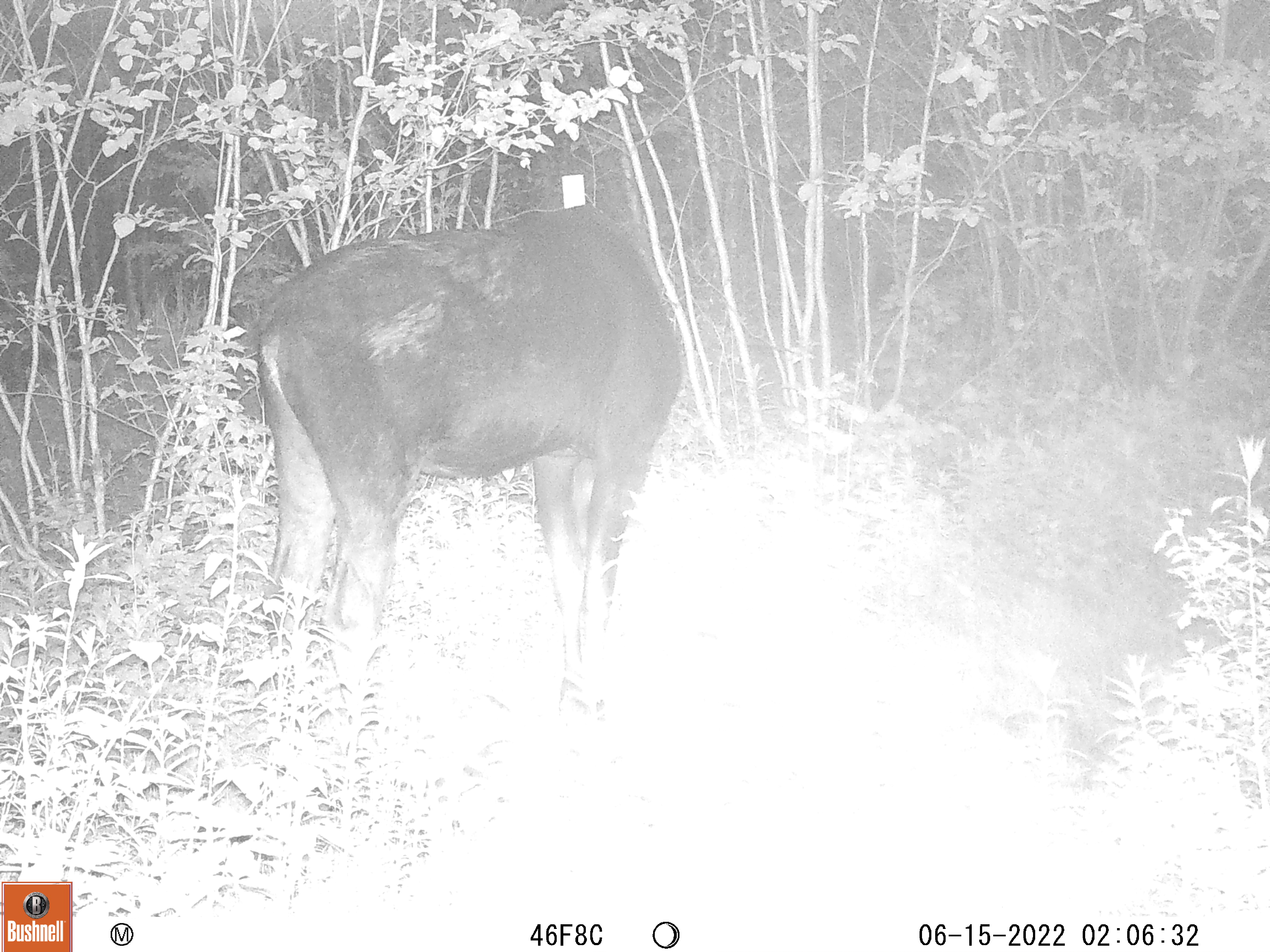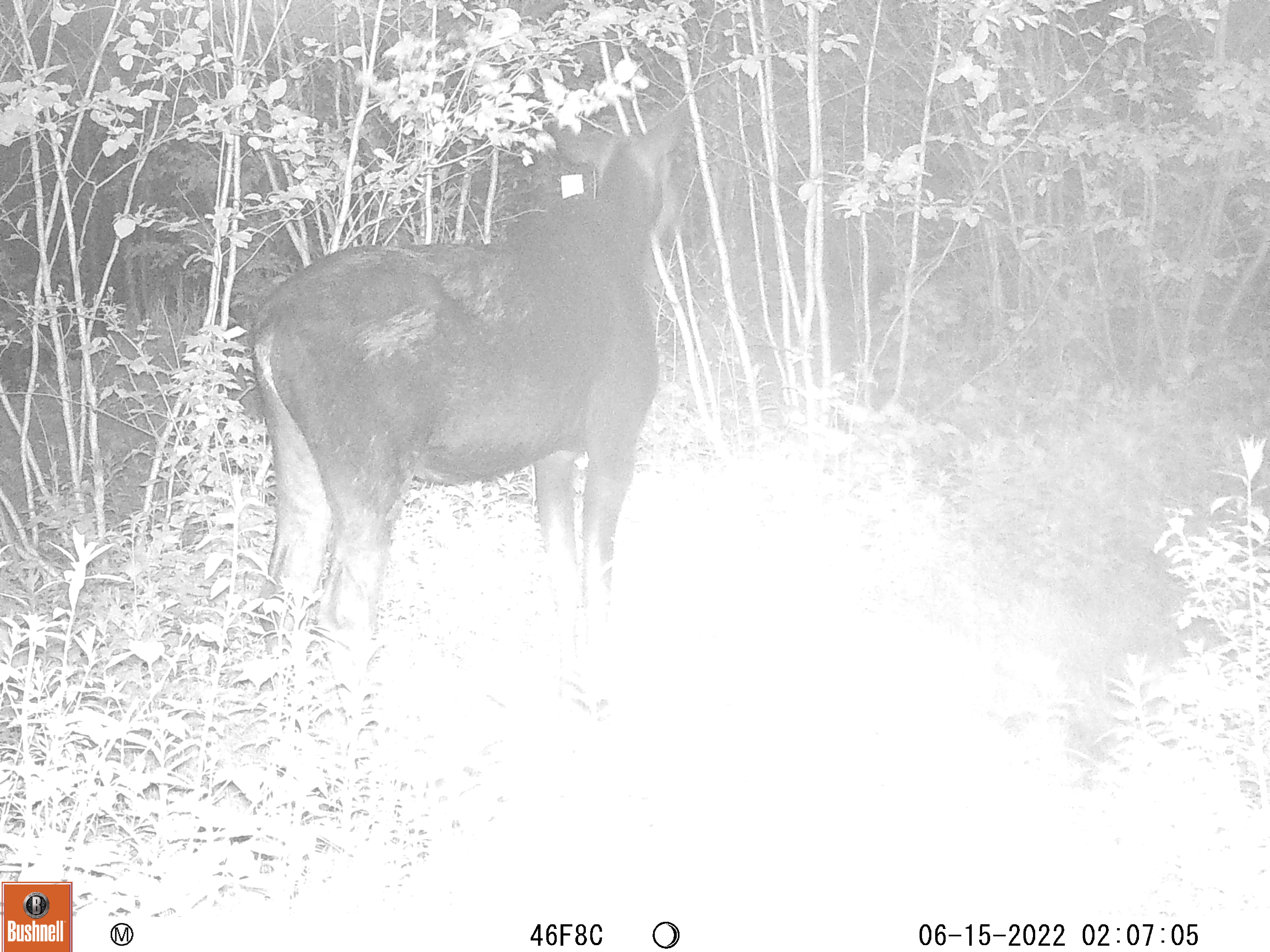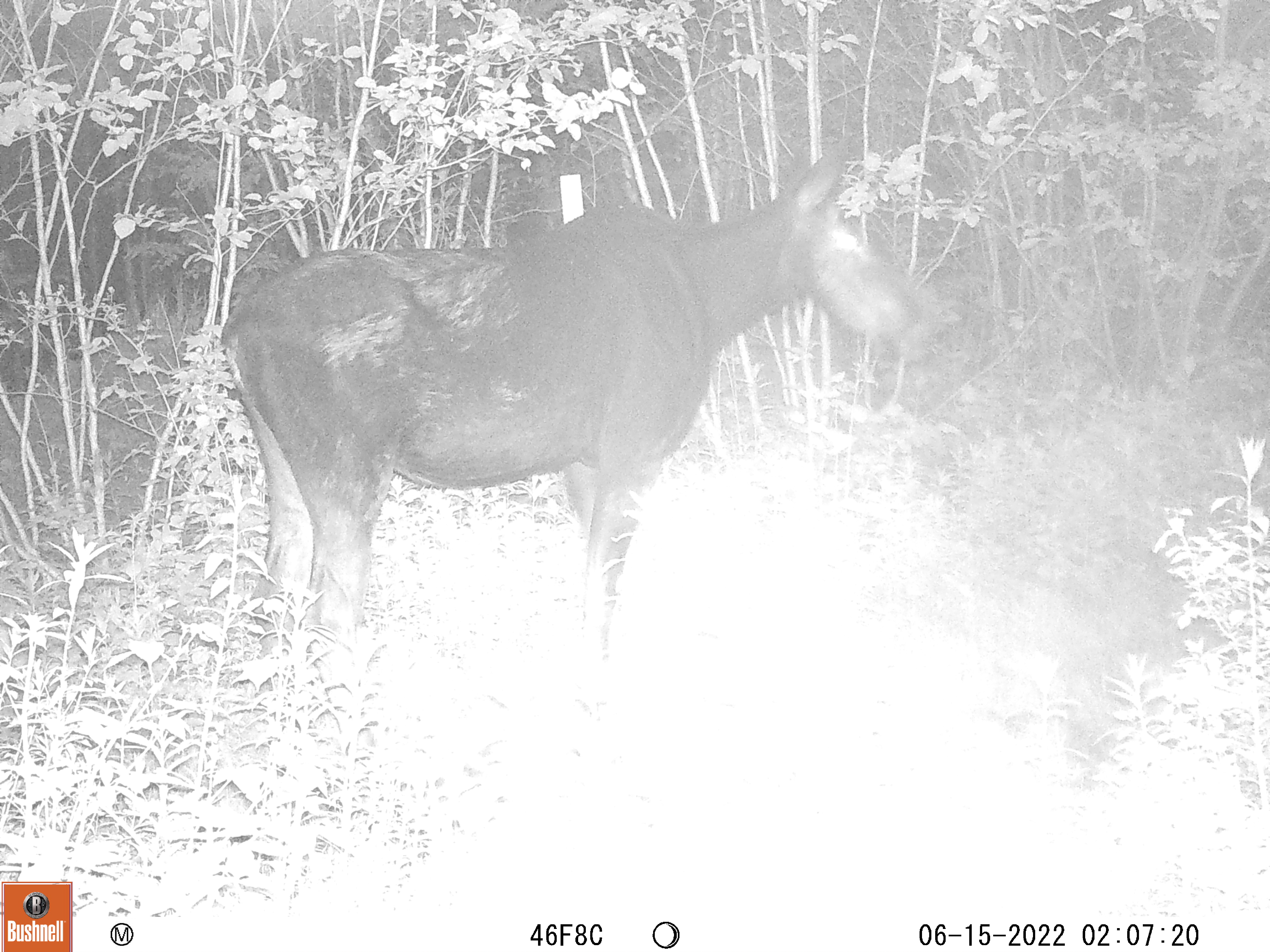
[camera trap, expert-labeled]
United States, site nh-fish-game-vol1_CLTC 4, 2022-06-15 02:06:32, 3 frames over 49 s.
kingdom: Animalia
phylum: Chordata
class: Mammalia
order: Artiodactyla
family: Cervidae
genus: Alces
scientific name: Alces alces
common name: moose